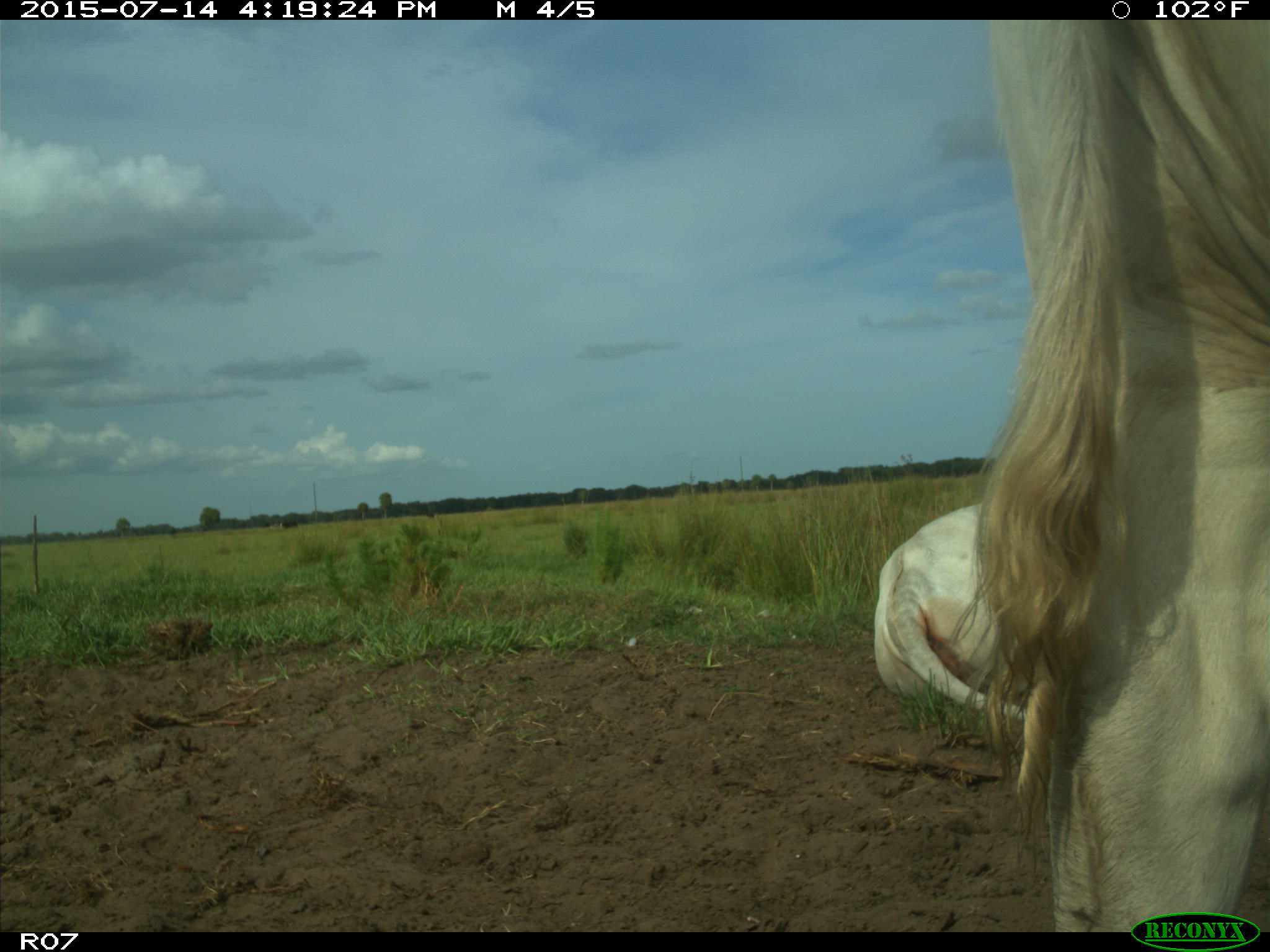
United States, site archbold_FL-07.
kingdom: Animalia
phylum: Chordata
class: Mammalia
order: Artiodactyla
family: Bovidae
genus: Bos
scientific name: Bos taurus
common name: domestic cow